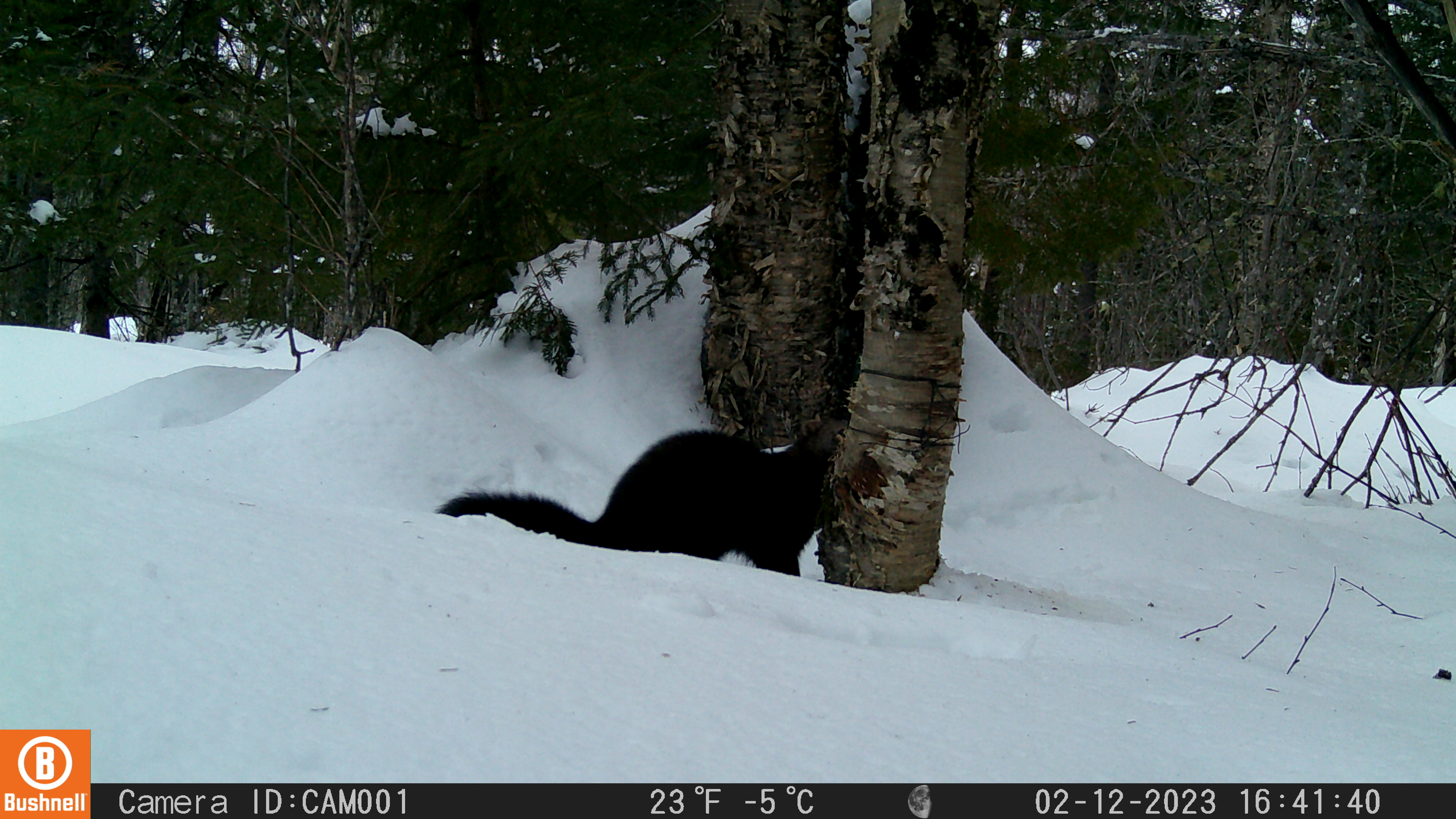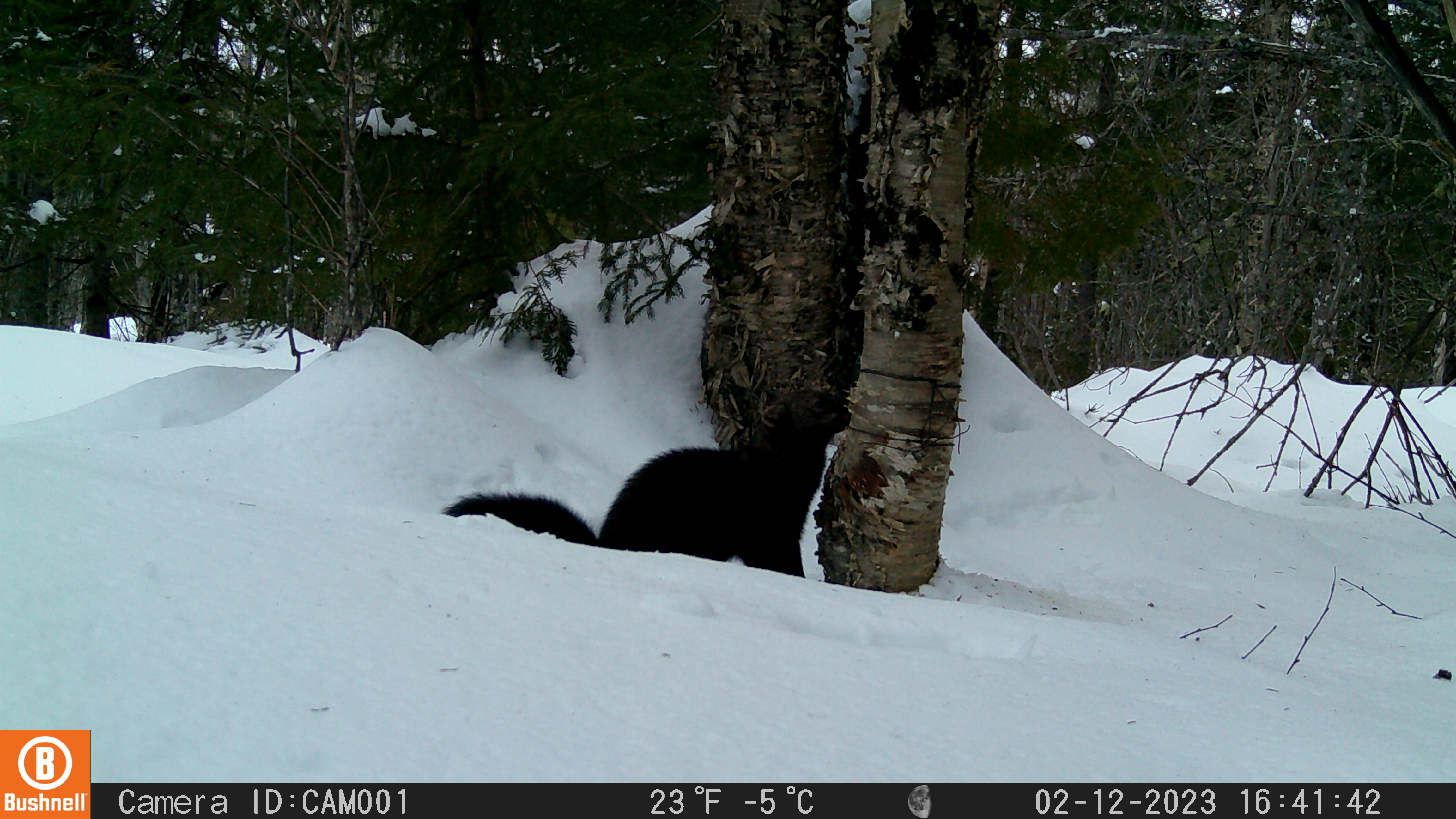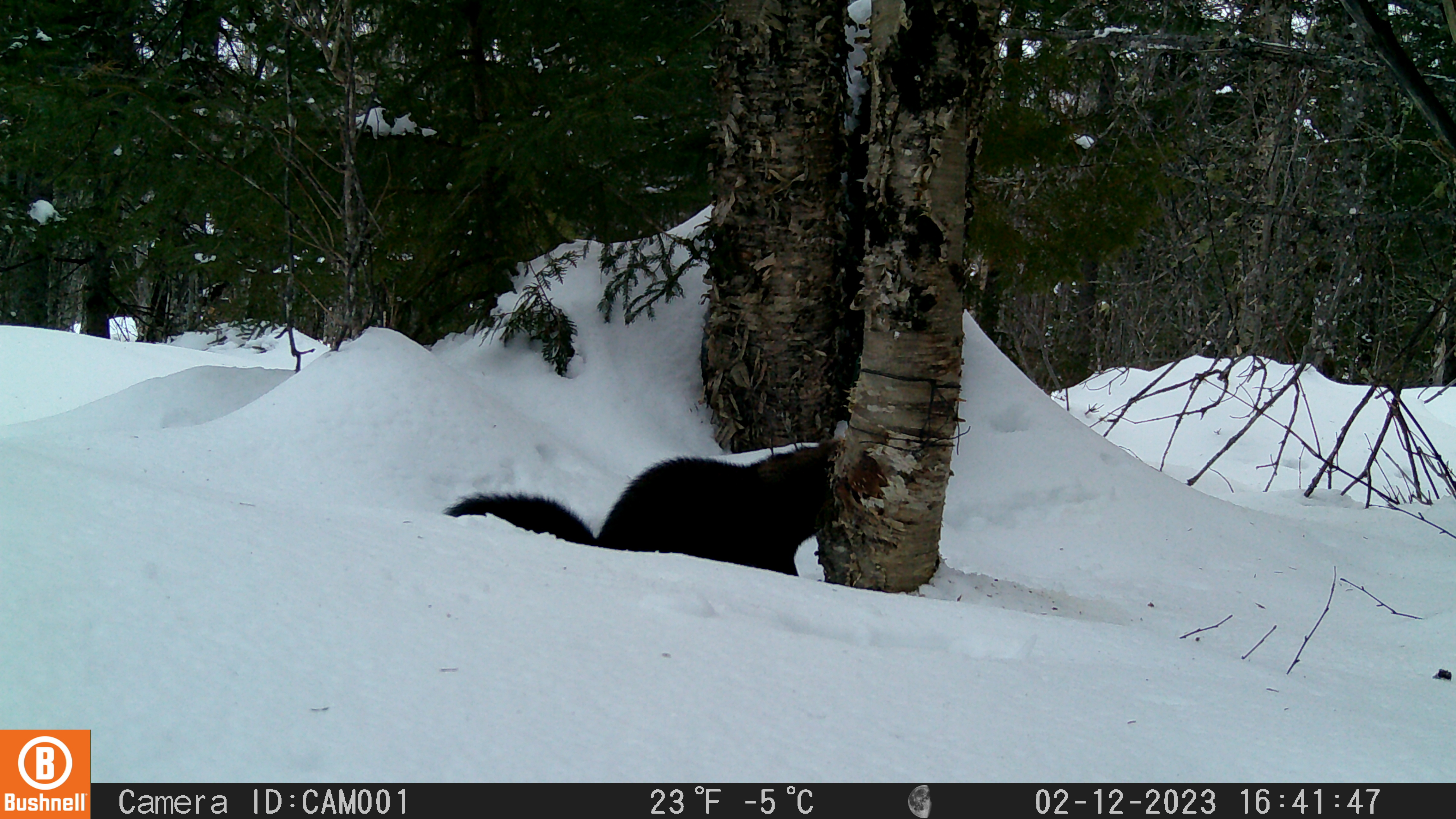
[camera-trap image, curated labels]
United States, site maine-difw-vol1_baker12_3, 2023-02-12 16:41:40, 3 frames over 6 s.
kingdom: Animalia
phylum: Chordata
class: Mammalia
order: Carnivora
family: Mustelidae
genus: Pekania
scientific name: Pekania pennanti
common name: fisher